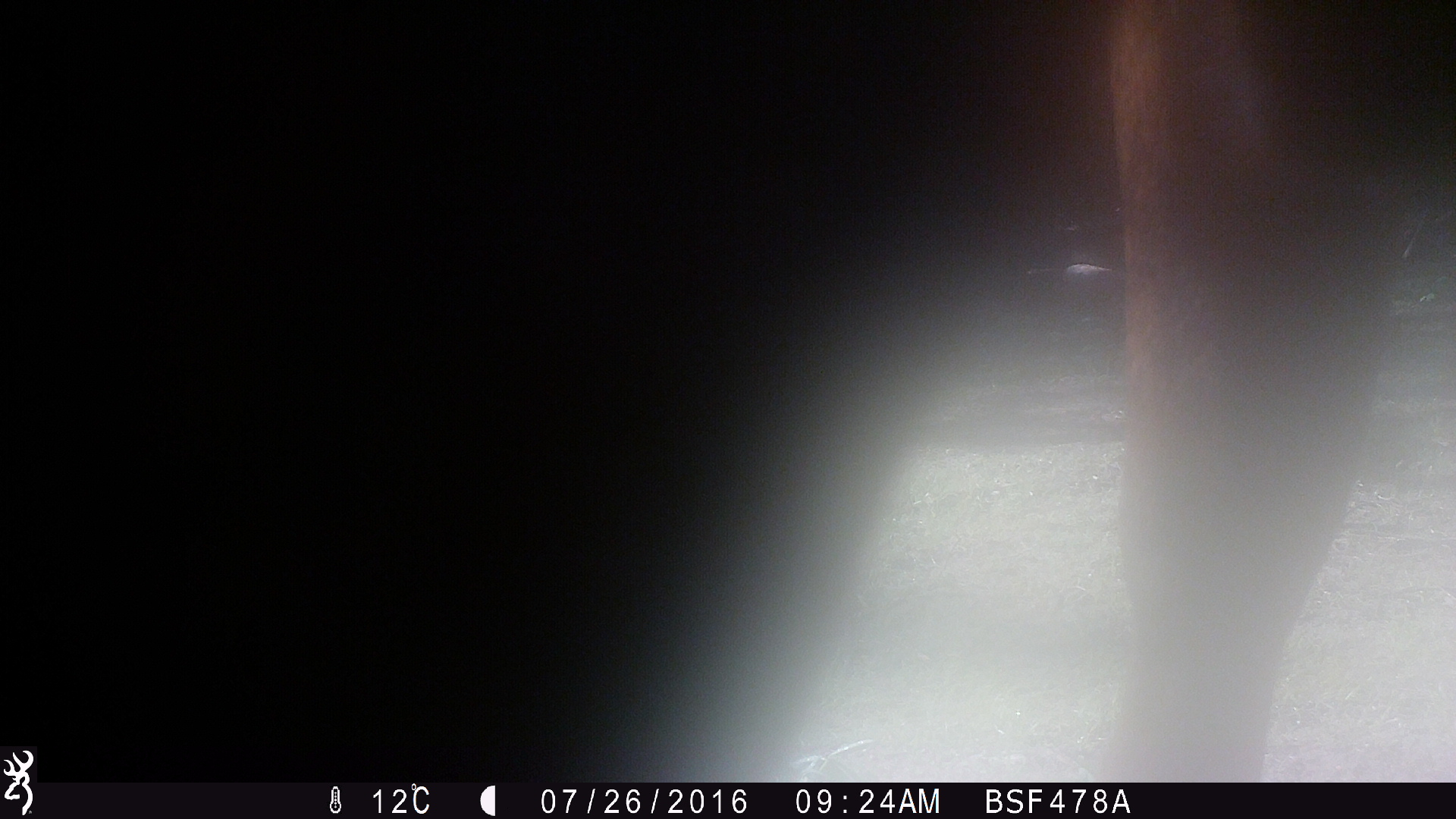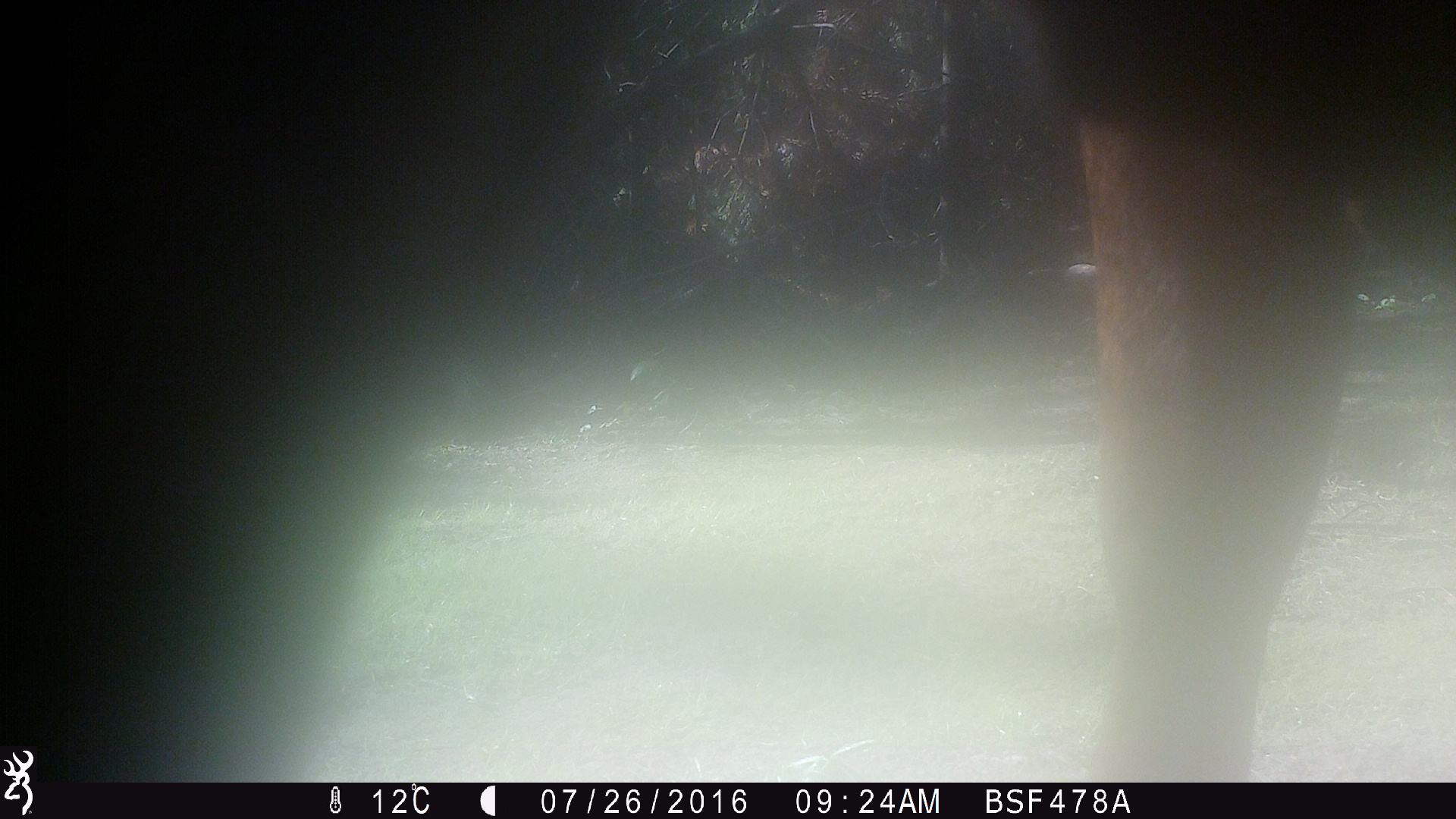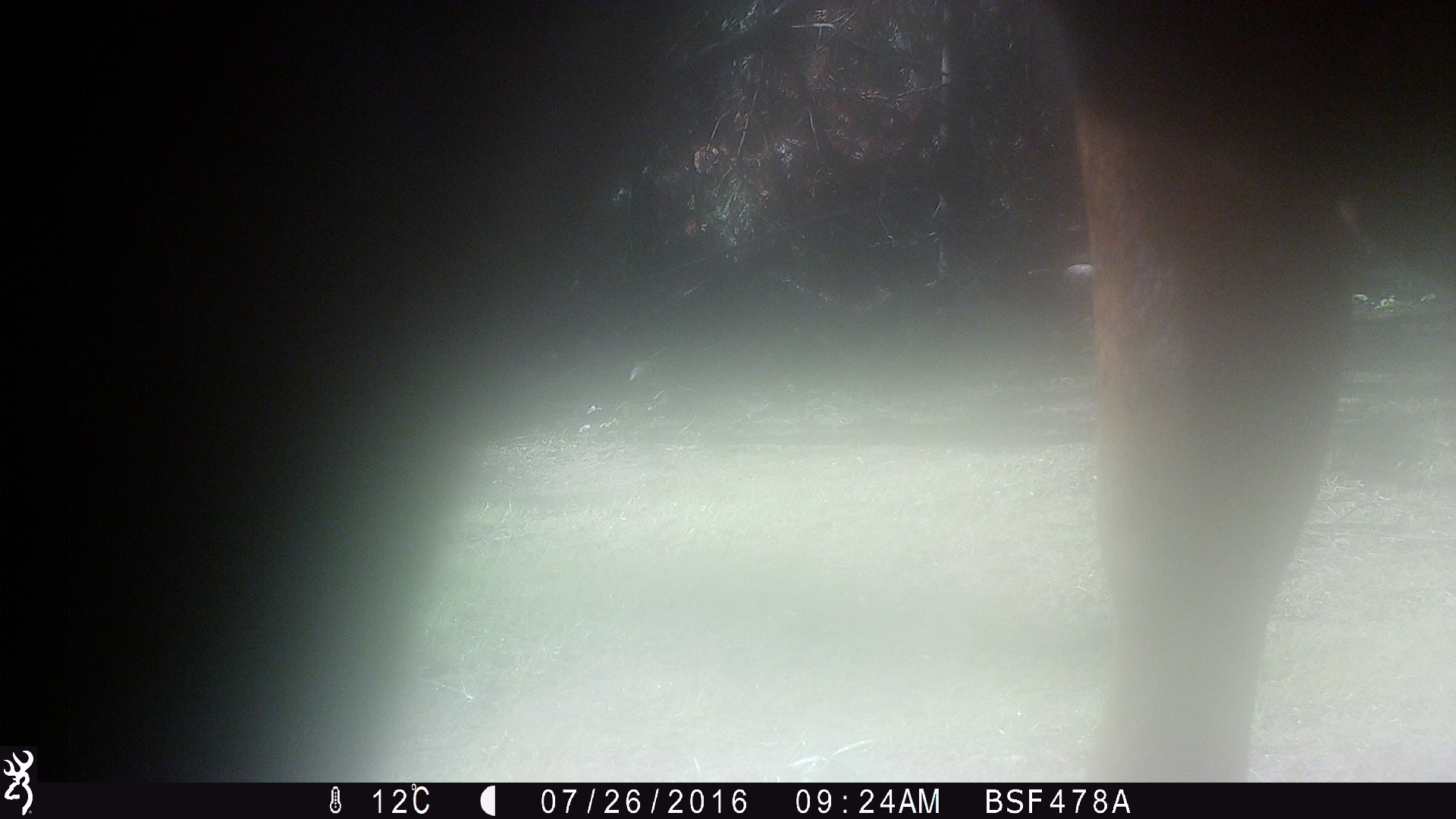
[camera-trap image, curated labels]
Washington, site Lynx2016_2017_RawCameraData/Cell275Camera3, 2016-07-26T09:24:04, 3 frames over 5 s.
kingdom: Animalia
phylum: Chordata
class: Mammalia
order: Artiodactyla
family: Bovidae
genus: Bos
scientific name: Bos taurus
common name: domestic cattle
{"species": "domestic cattle (Bos taurus)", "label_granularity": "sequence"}